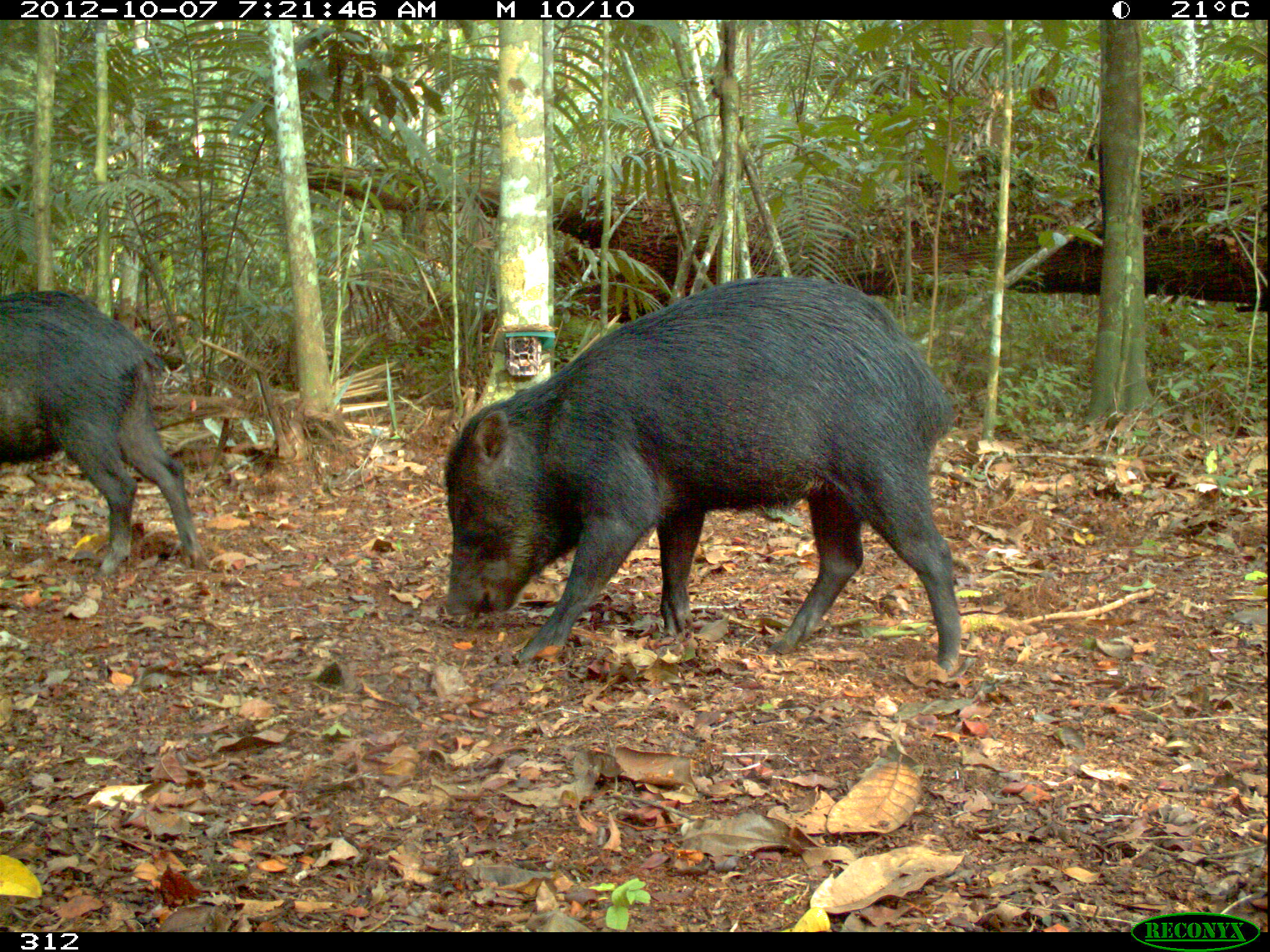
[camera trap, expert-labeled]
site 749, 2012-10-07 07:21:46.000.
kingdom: Animalia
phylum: Chordata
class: Mammalia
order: Artiodactyla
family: Tayassuidae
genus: Tayassu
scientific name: Tayassu pecari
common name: white-lipped peccary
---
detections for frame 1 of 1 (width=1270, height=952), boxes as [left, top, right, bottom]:
tayassu pecari: [440, 273, 962, 672]; [0, 288, 209, 579]